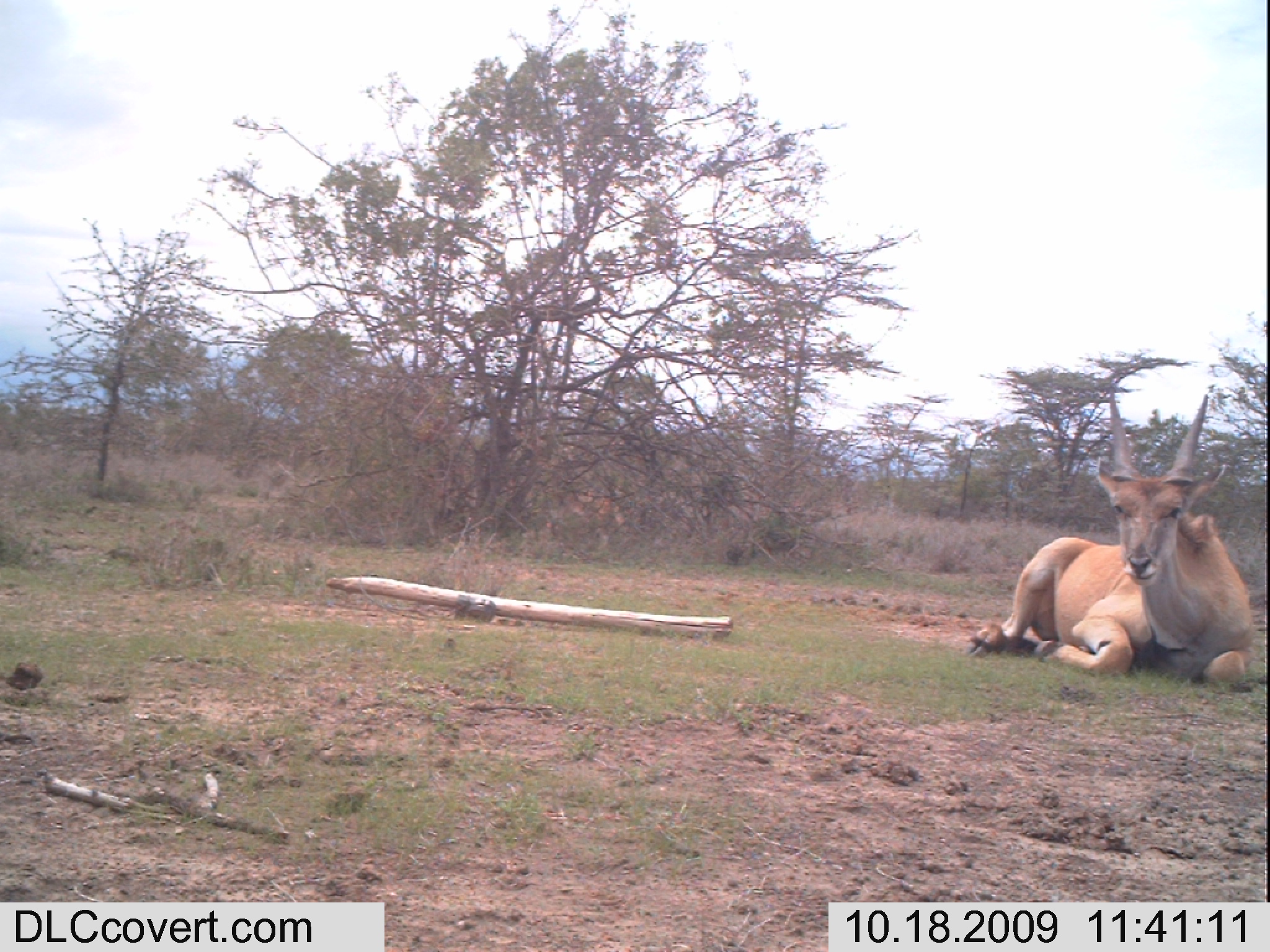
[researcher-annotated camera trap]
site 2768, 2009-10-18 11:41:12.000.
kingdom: Animalia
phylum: Chordata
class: Mammalia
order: Artiodactyla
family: Bovidae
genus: Tragelaphus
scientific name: Tragelaphus oryx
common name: eland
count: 1